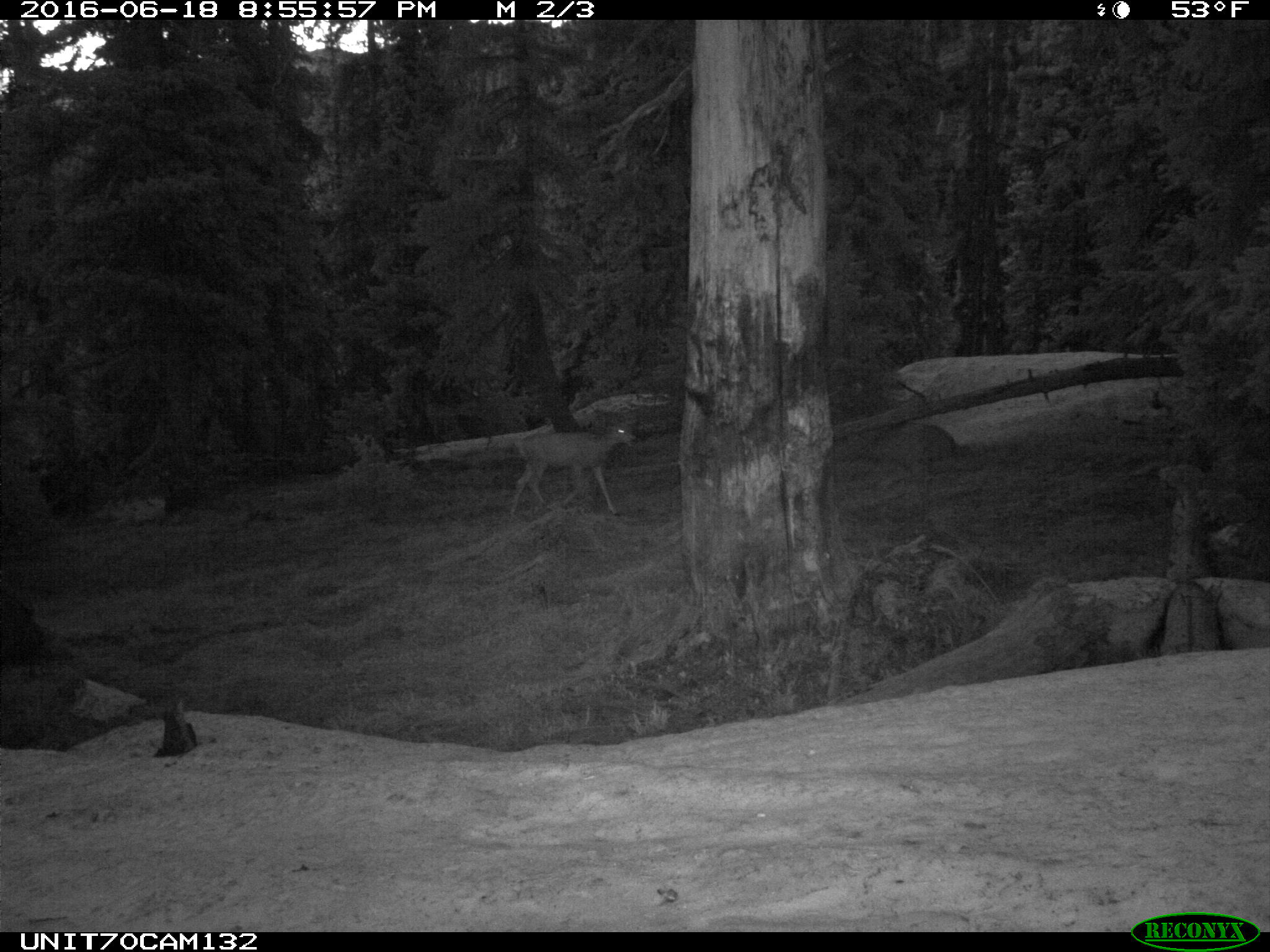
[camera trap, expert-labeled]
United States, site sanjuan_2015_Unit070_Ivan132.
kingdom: Animalia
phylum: Chordata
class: Mammalia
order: Artiodactyla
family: Cervidae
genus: Odocoileus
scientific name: Odocoileus hemionus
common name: mule deer